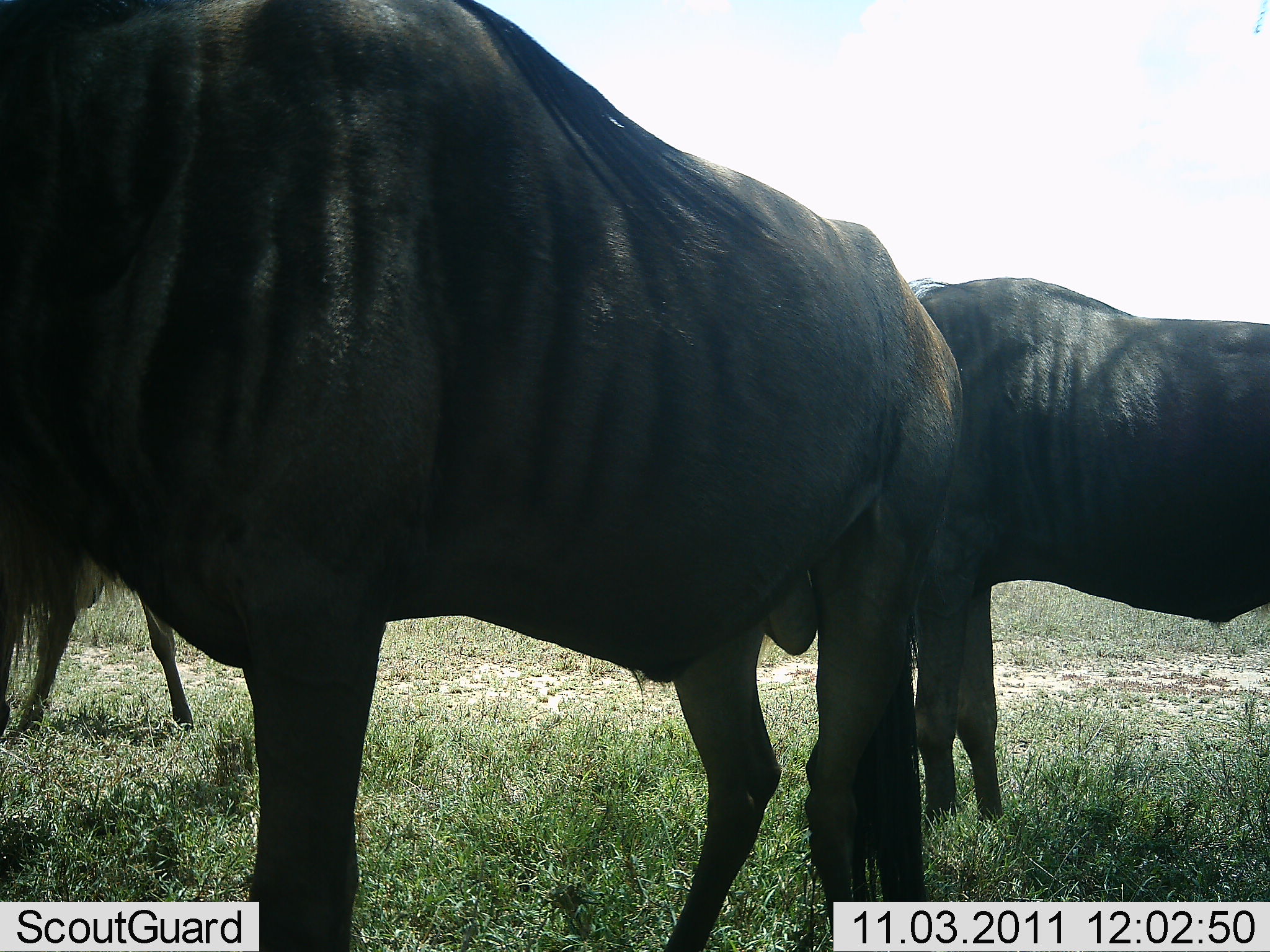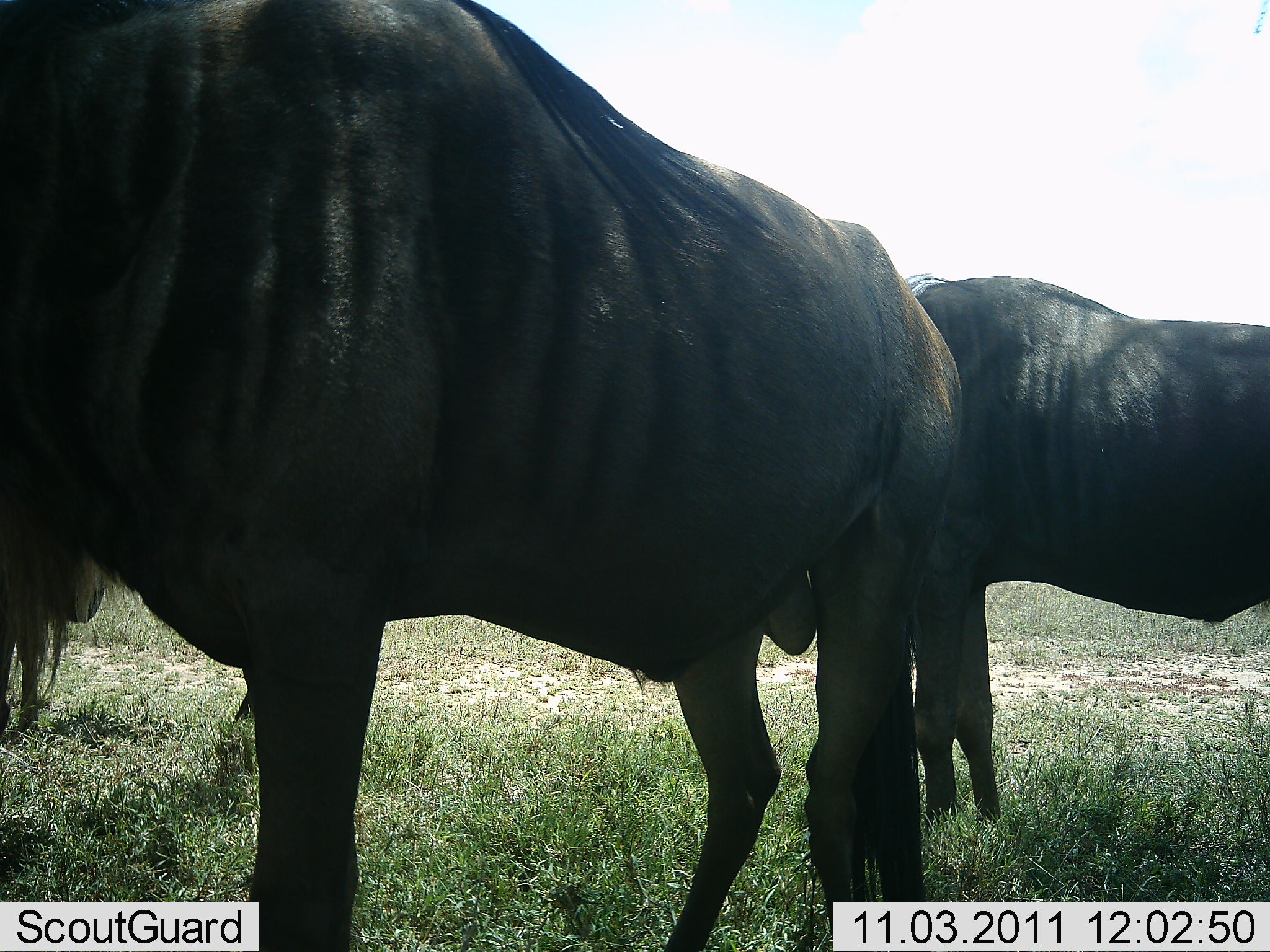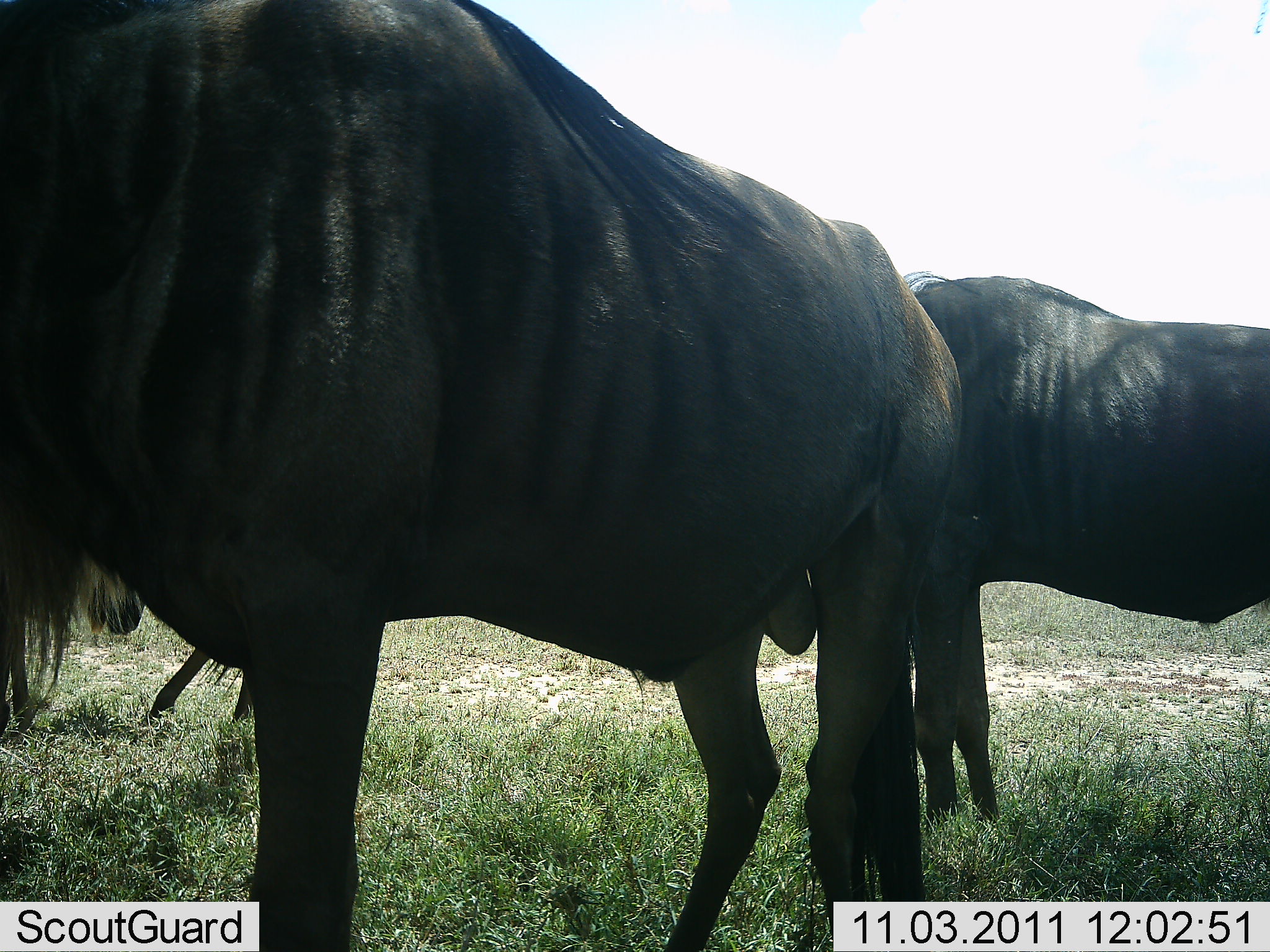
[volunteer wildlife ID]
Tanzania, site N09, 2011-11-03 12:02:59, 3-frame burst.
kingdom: Animalia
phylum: Chordata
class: Mammalia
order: Artiodactyla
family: Bovidae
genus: Connochaetes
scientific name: Connochaetes taurinus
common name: blue wildebeest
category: wildebeest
Wildebeest (blue wildebeest) (Connochaetes taurinus), count 3. Behavior (volunteer vote fractions): standing 92%, resting 8%, moving 8%, interacting 0%. Young present (vote fraction): 0%. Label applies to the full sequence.